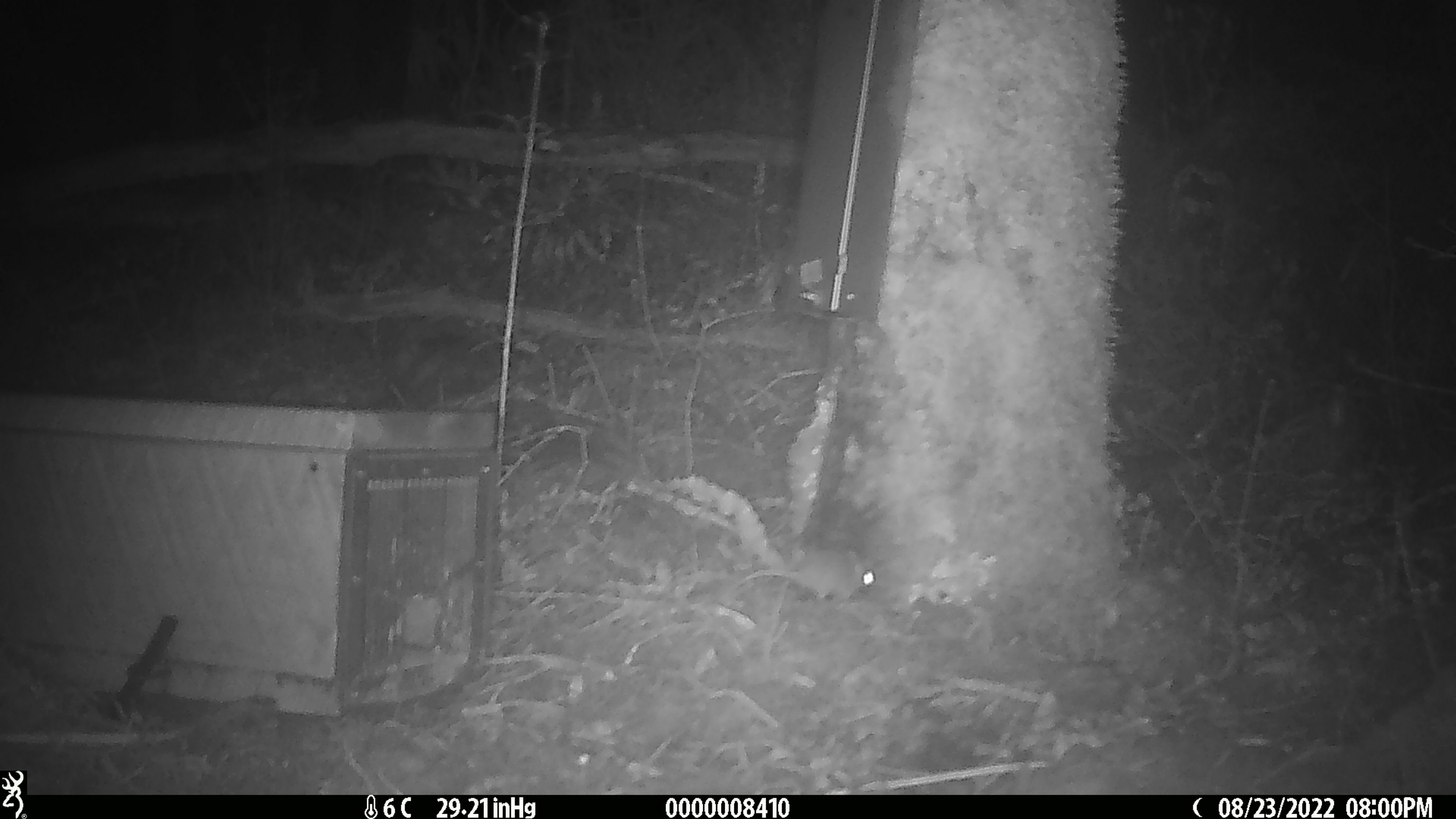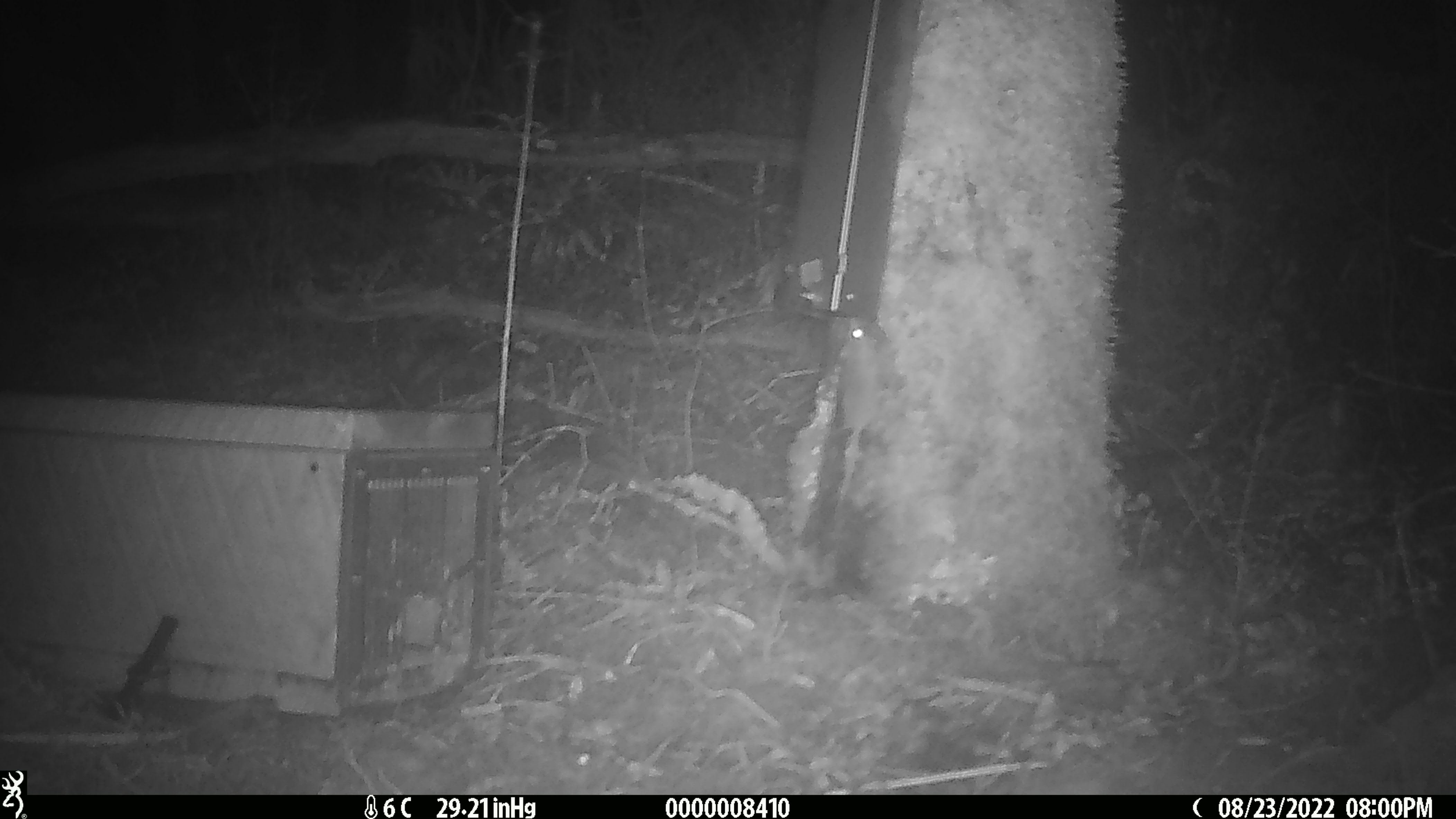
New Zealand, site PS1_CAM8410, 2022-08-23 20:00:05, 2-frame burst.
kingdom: Animalia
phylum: Chordata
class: Mammalia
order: Rodentia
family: Muridae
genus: Mus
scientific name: Mus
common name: mouse